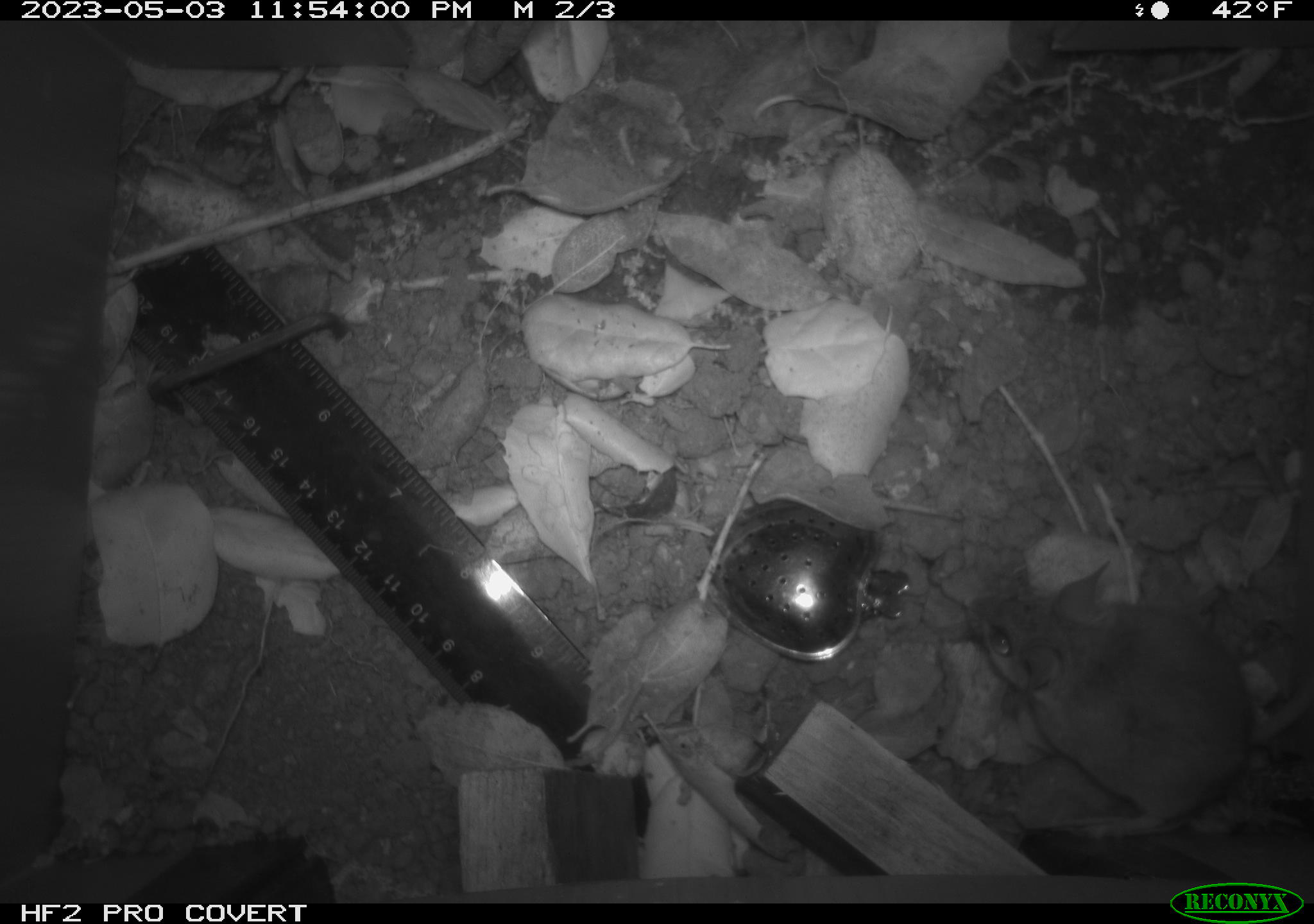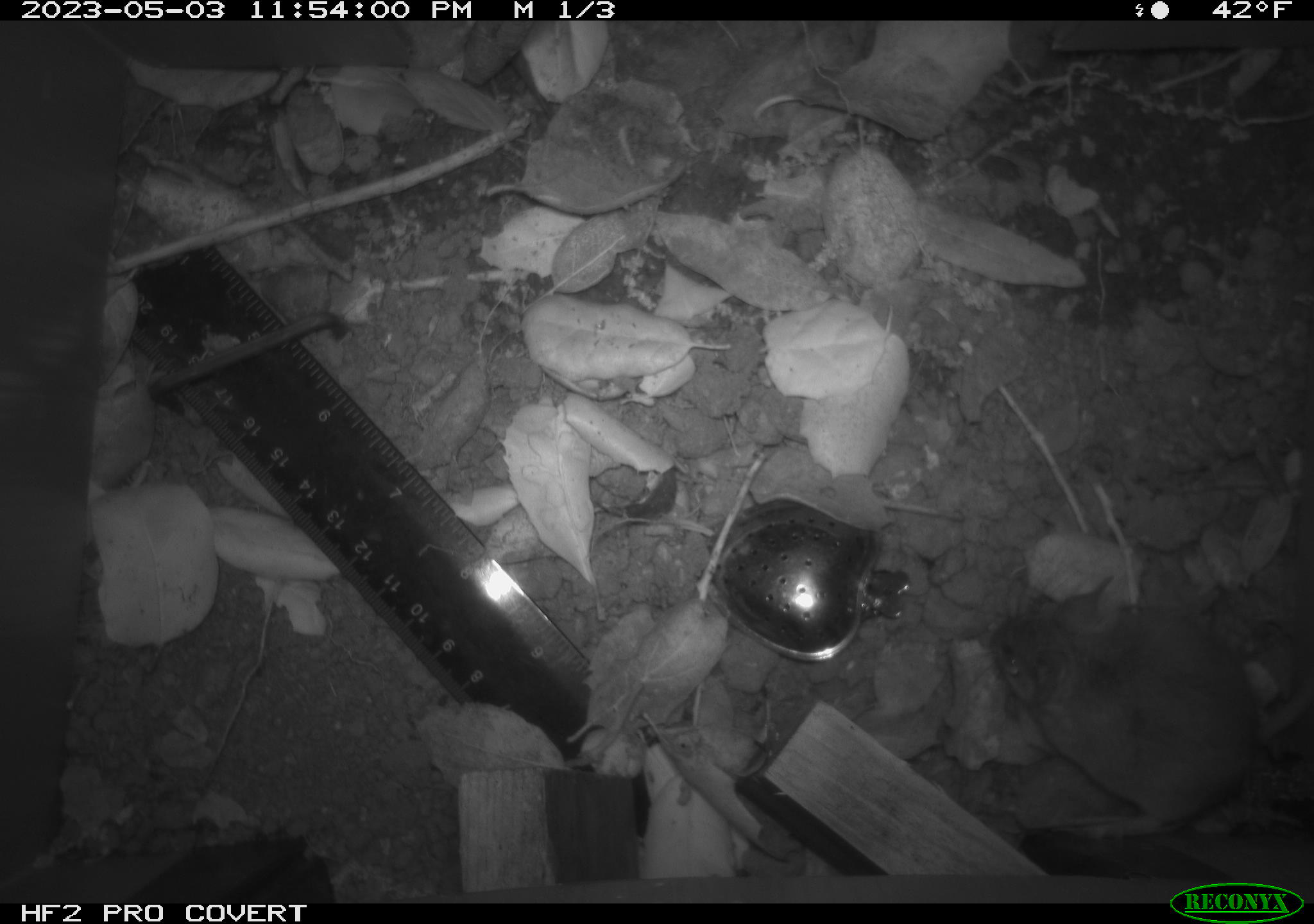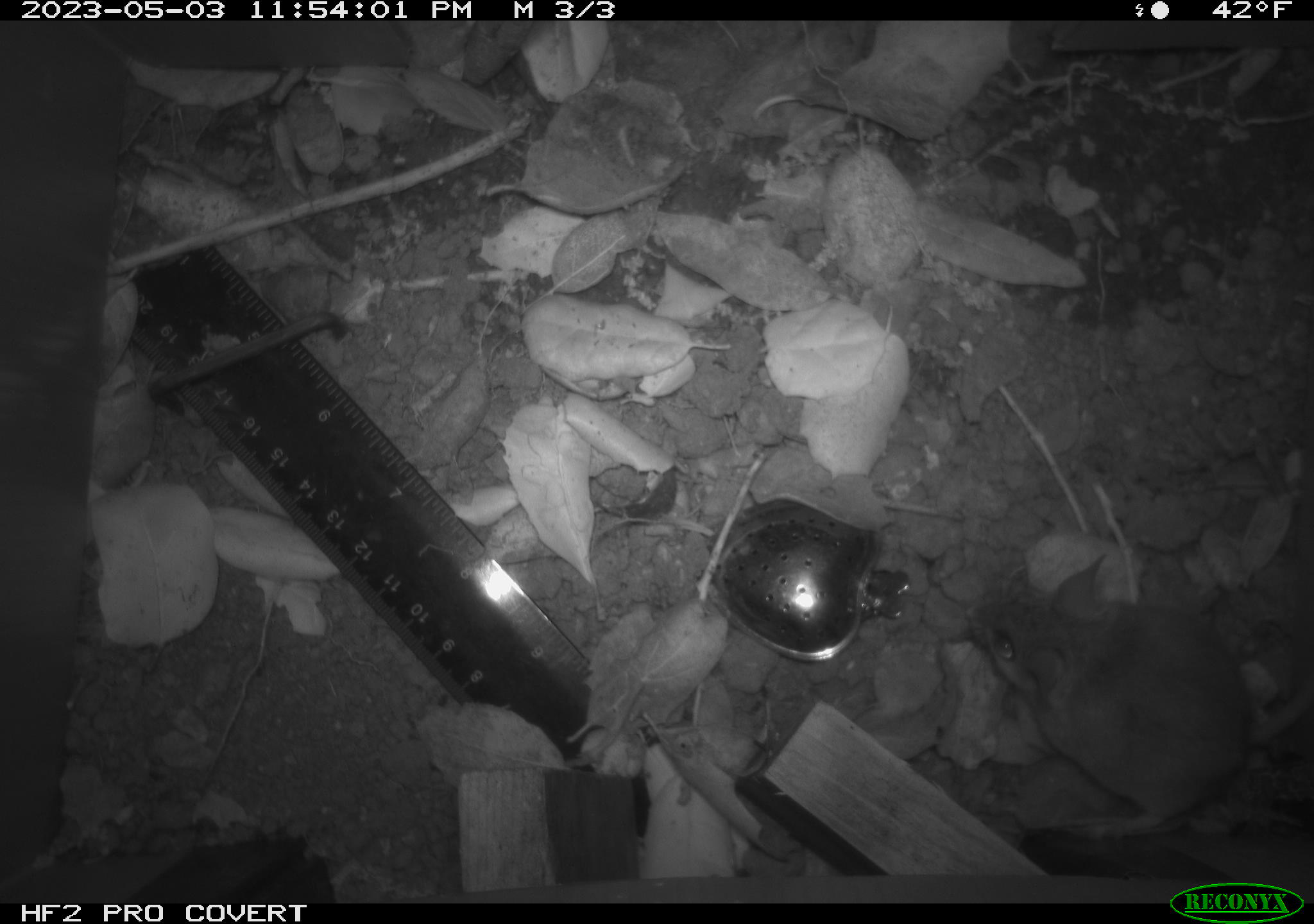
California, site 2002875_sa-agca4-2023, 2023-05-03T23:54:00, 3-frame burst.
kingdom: Animalia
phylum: Chordata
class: Mammalia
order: Rodentia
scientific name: Rodentia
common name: mouse species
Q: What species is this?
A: Mouse species (Rodentia).